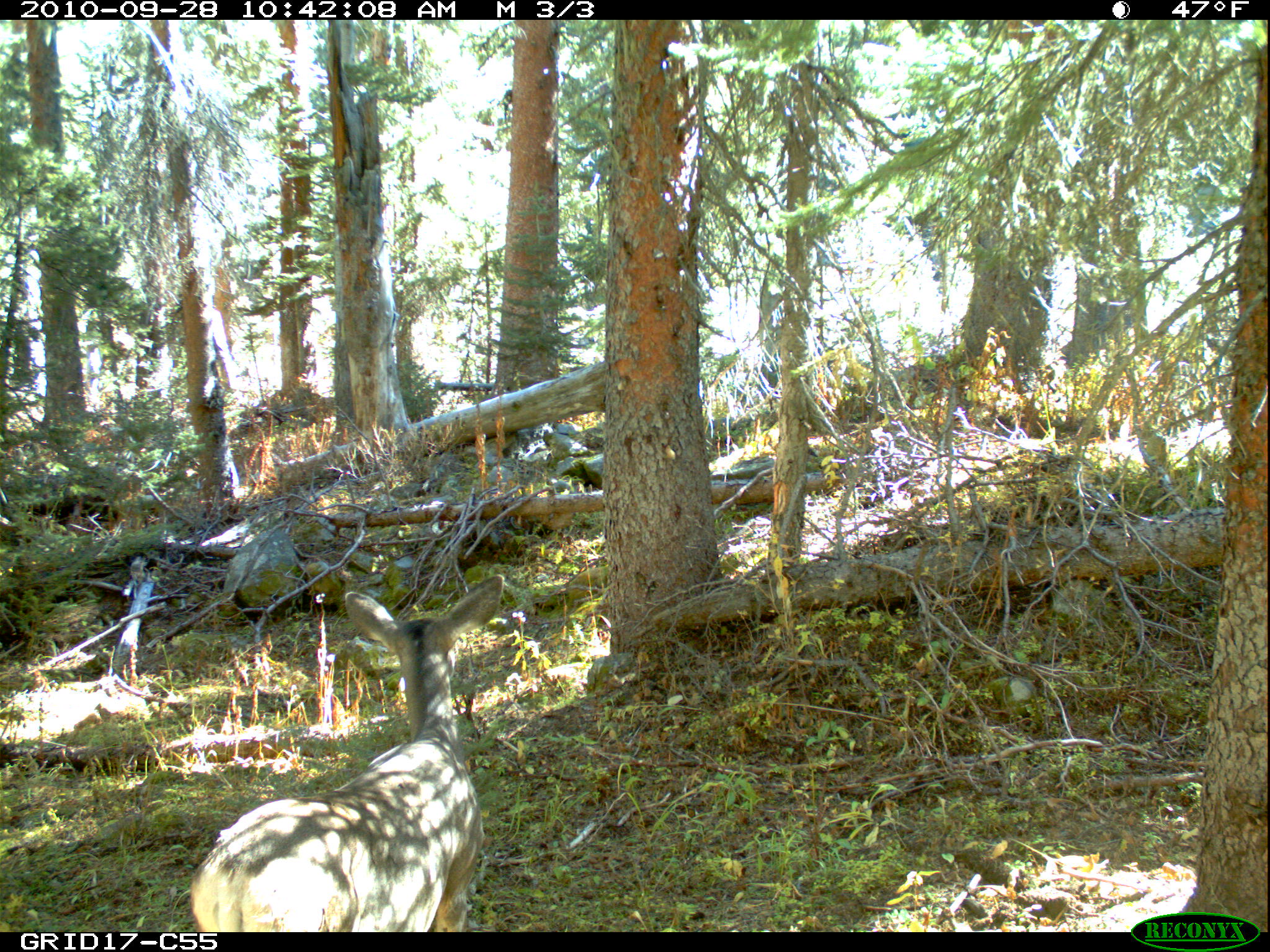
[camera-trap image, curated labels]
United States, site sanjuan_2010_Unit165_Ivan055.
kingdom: Animalia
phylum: Chordata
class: Mammalia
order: Artiodactyla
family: Cervidae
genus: Odocoileus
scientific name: Odocoileus hemionus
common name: mule deer